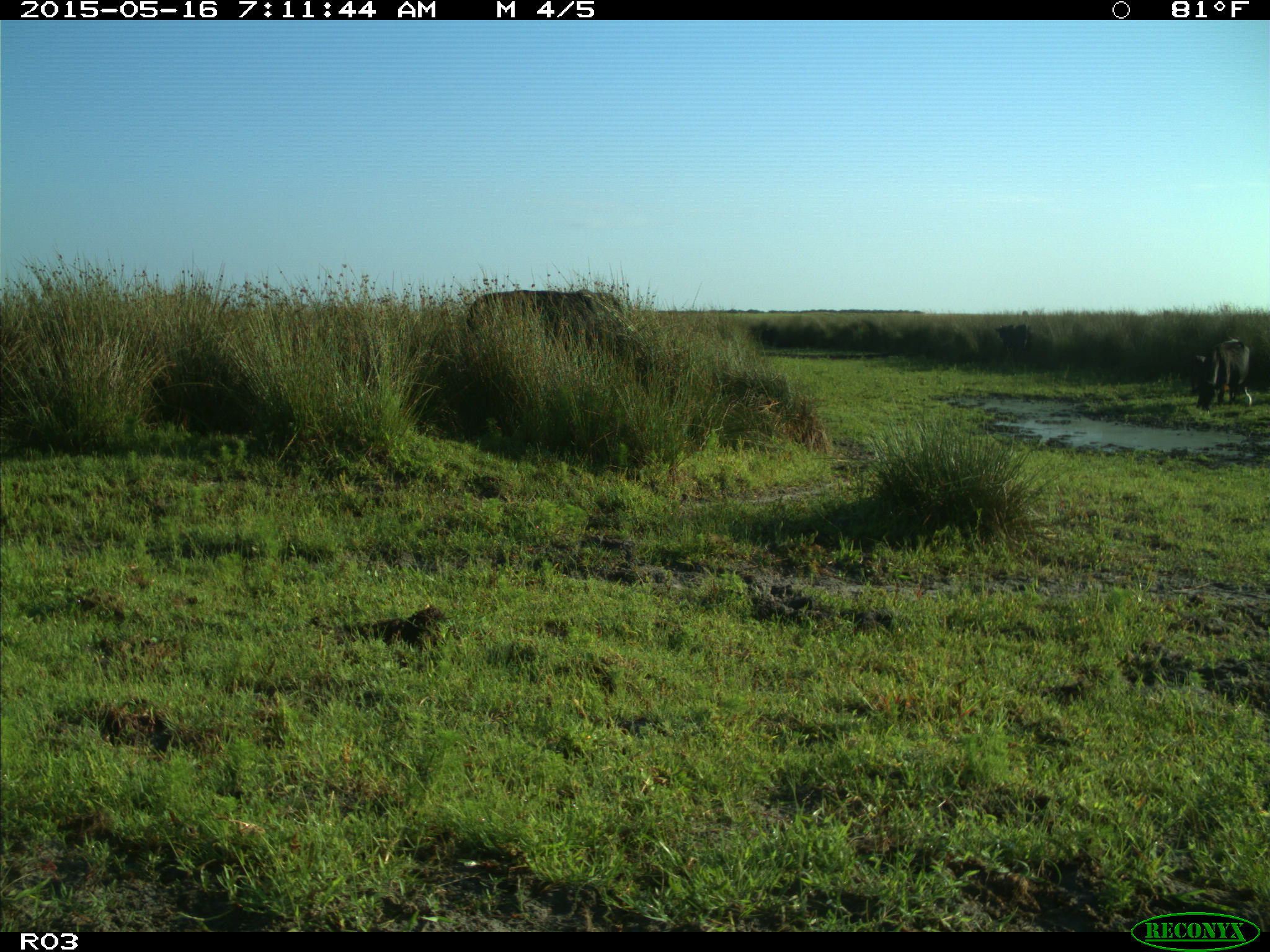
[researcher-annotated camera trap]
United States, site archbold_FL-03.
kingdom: Animalia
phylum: Chordata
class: Mammalia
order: Artiodactyla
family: Bovidae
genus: Bos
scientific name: Bos taurus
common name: domestic cow